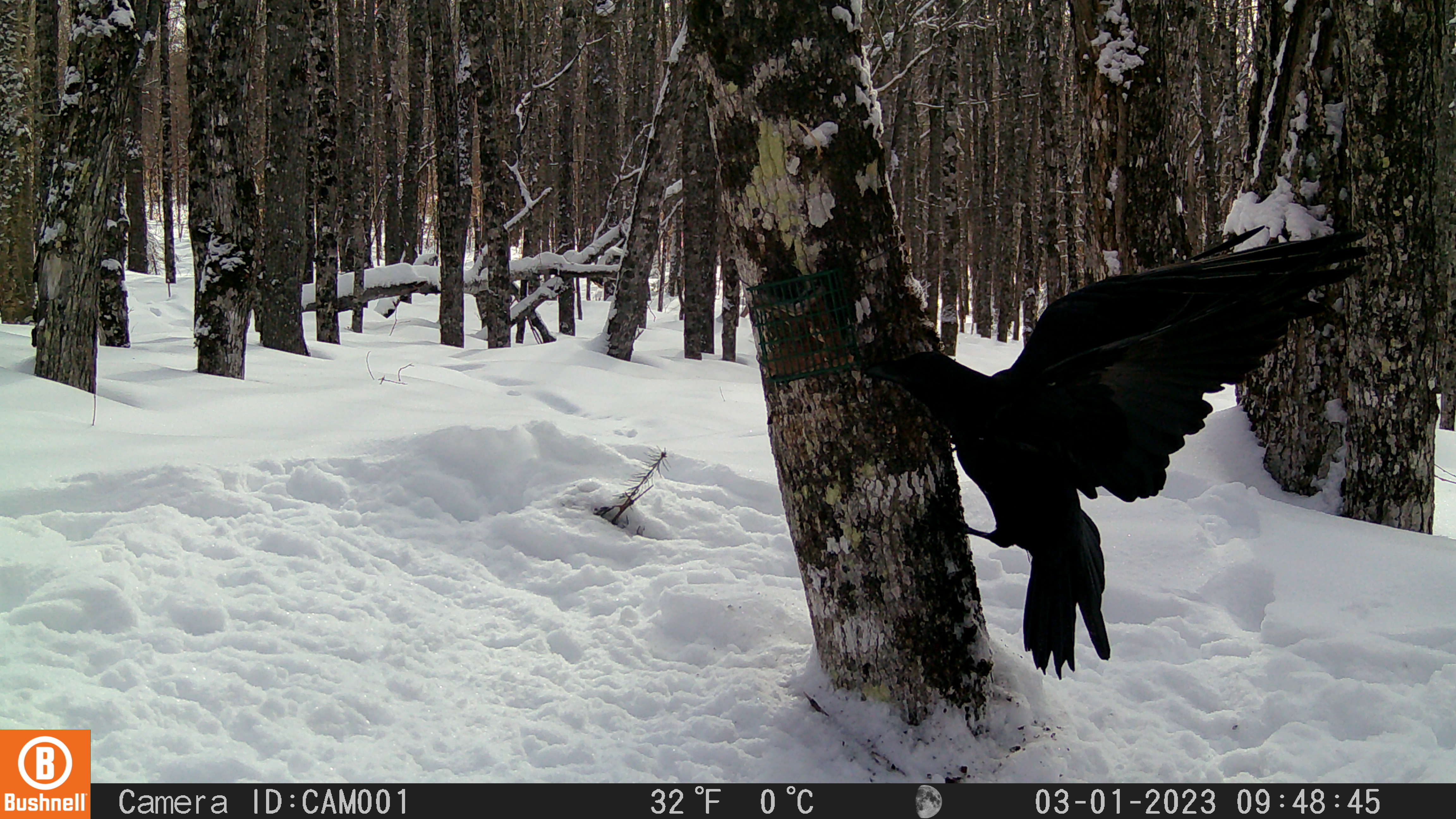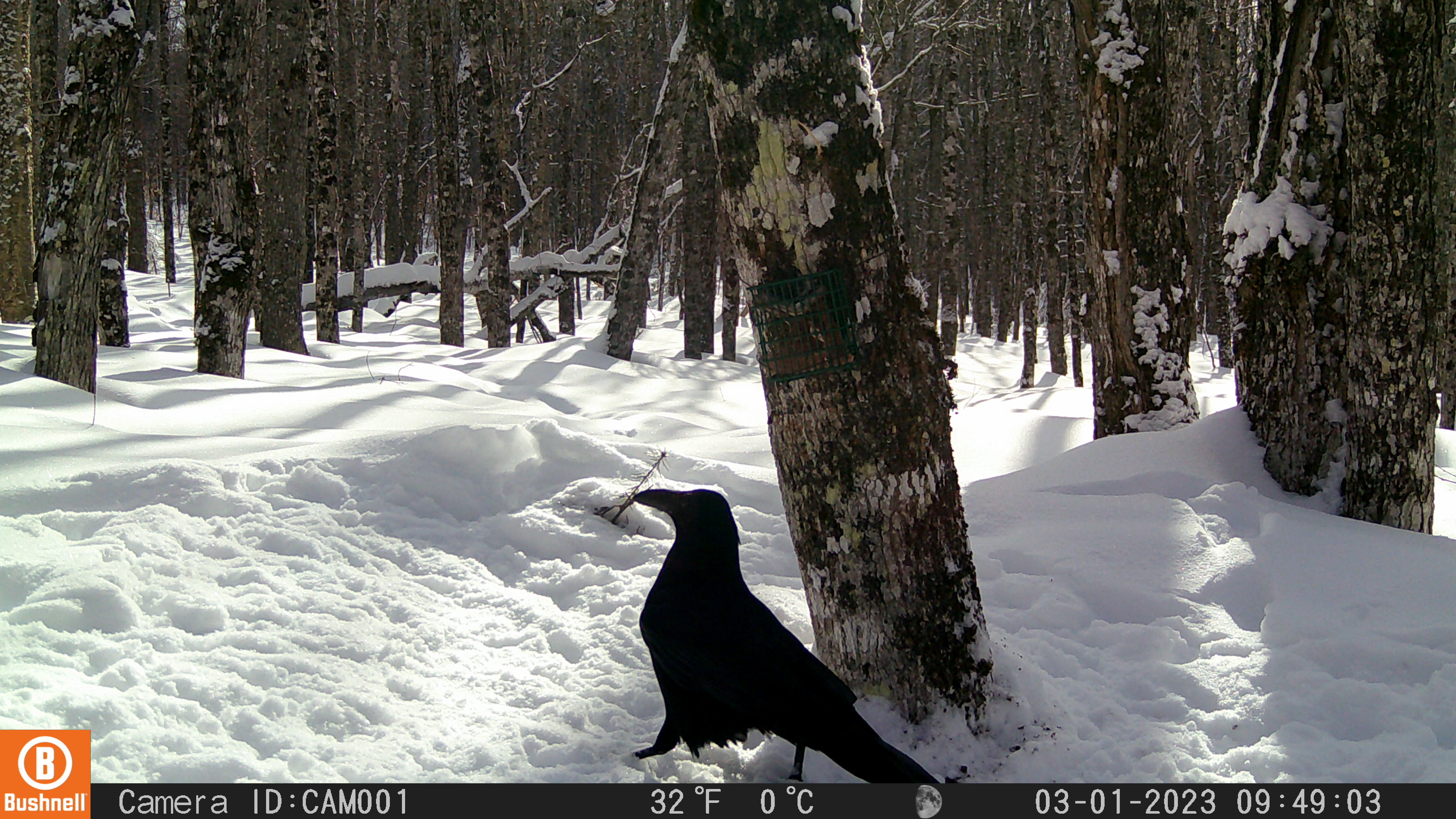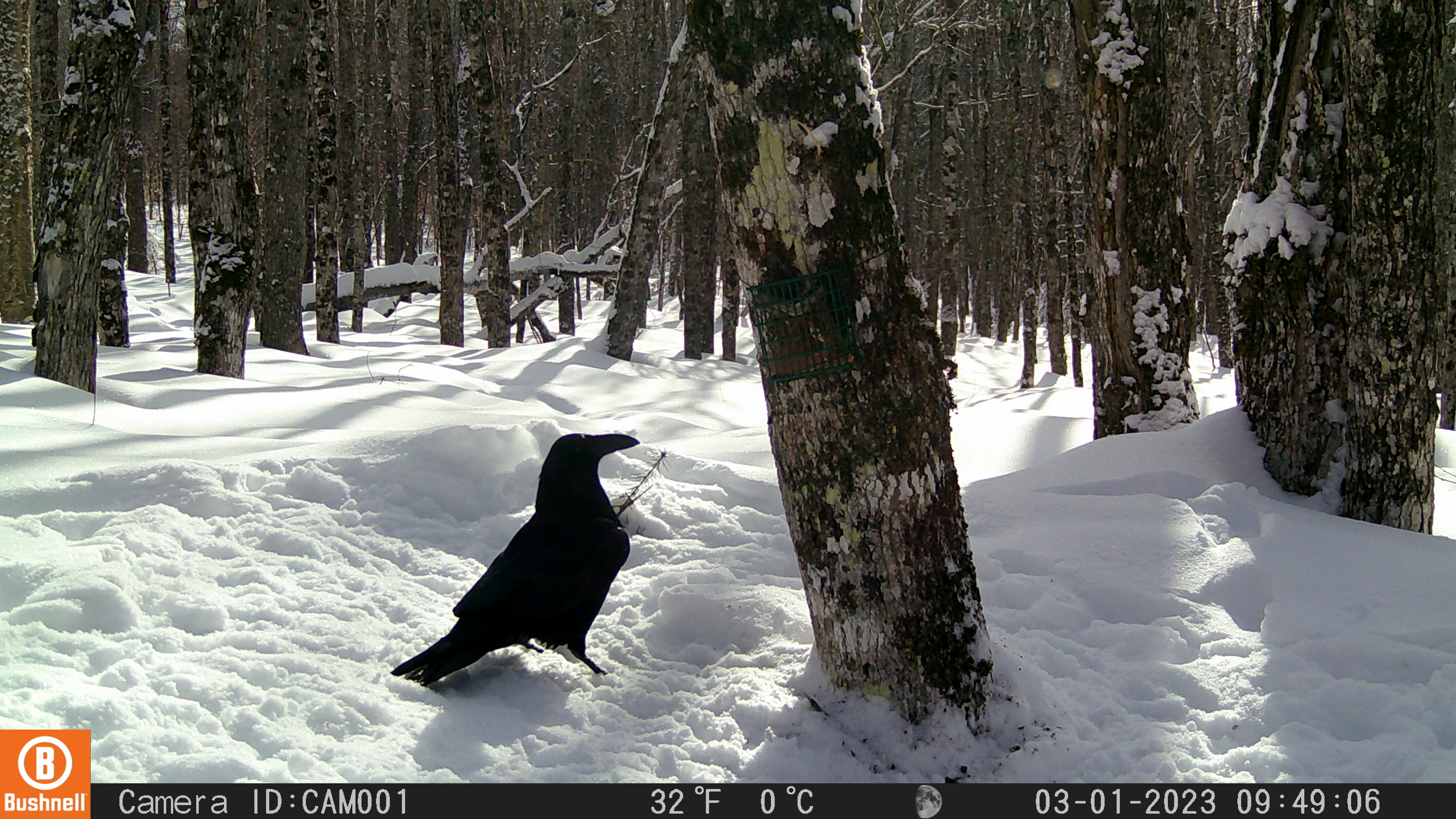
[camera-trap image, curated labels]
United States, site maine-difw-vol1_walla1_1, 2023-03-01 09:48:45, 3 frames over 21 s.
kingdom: Animalia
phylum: Chordata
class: Aves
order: Passeriformes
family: Corvidae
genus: Corvus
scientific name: Corvus corax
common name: common raven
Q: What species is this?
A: Common raven (Corvus corax).